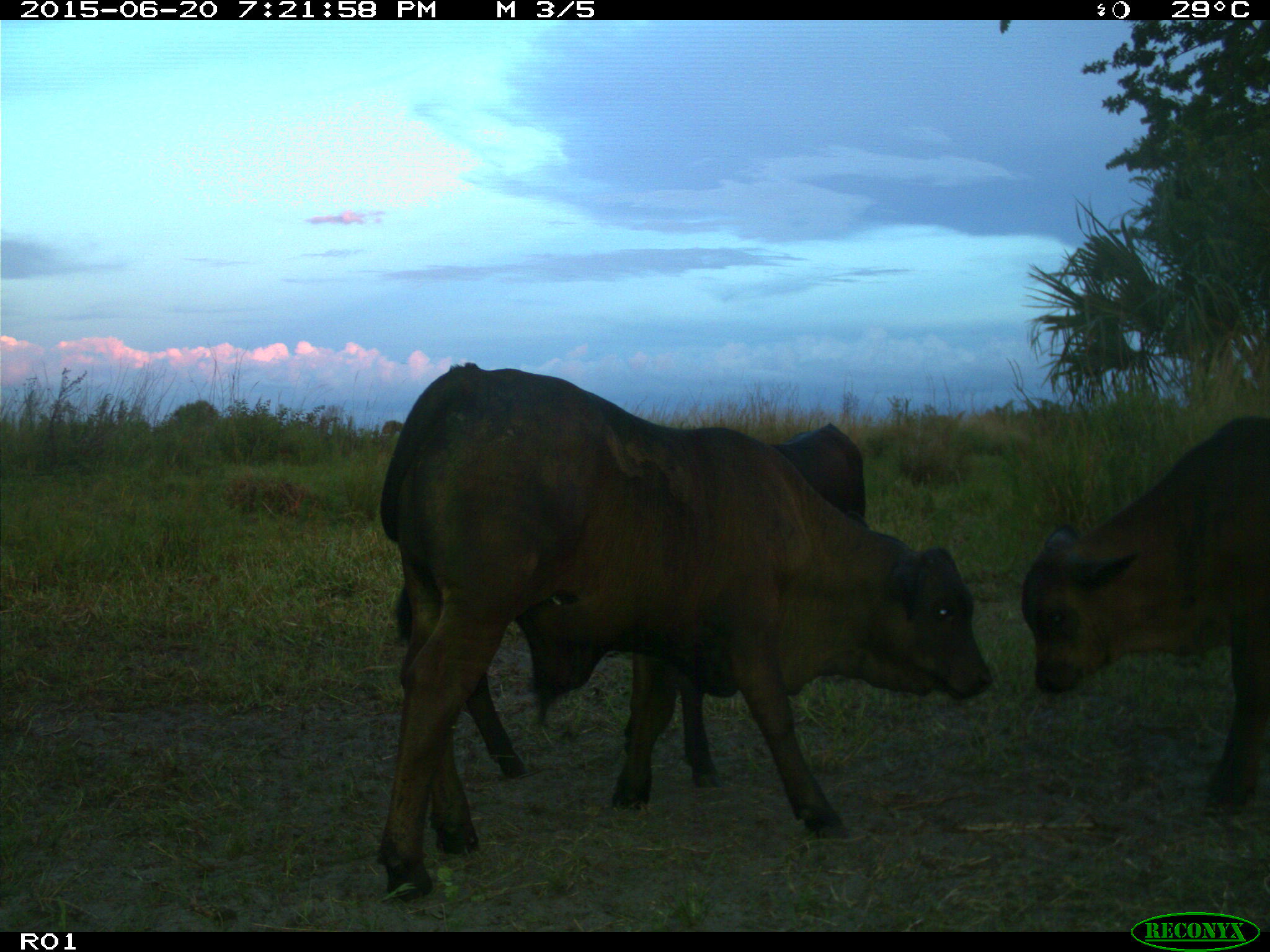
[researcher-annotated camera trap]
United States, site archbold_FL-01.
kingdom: Animalia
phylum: Chordata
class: Mammalia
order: Artiodactyla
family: Bovidae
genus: Bos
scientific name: Bos taurus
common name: domestic cow